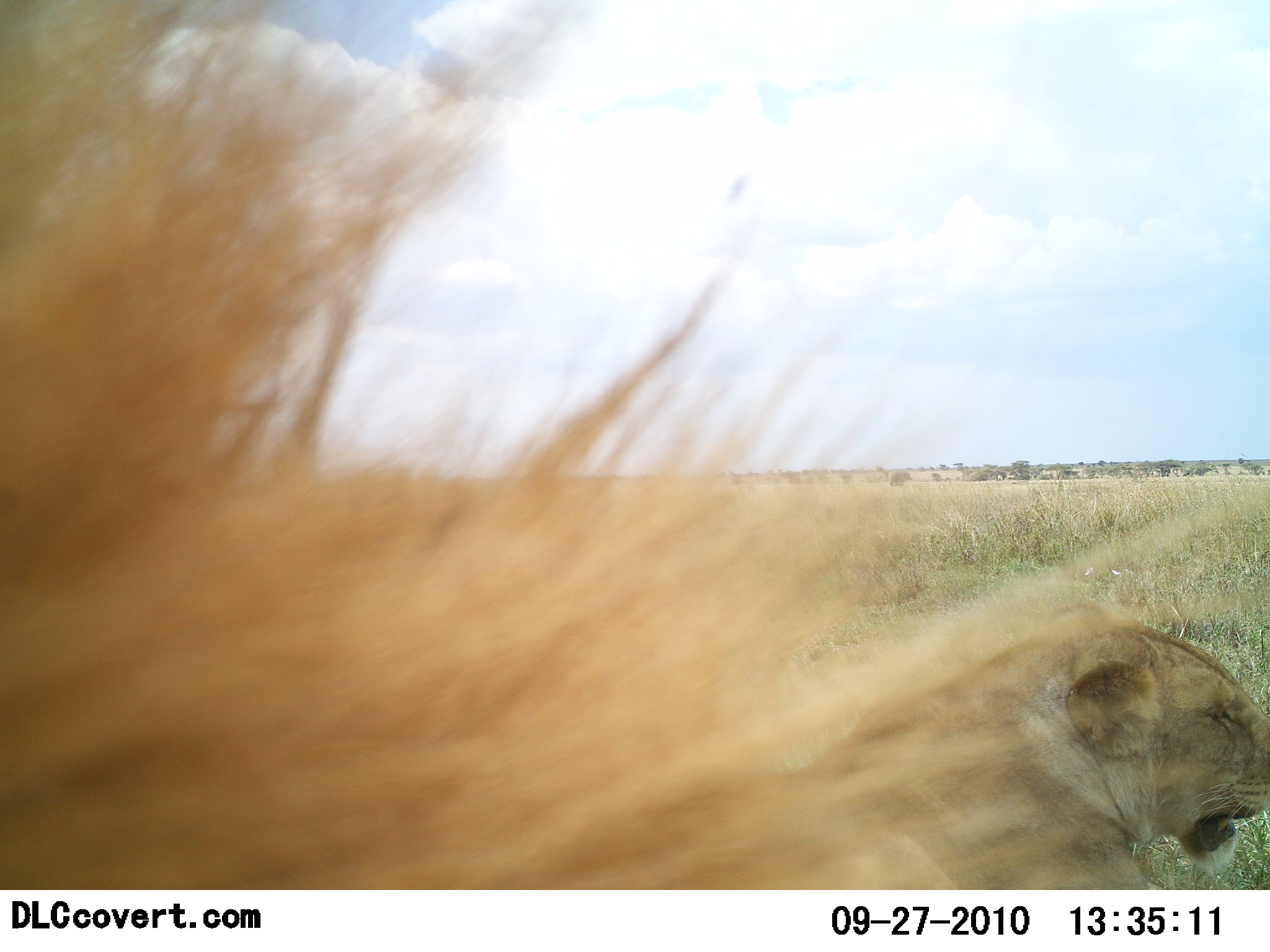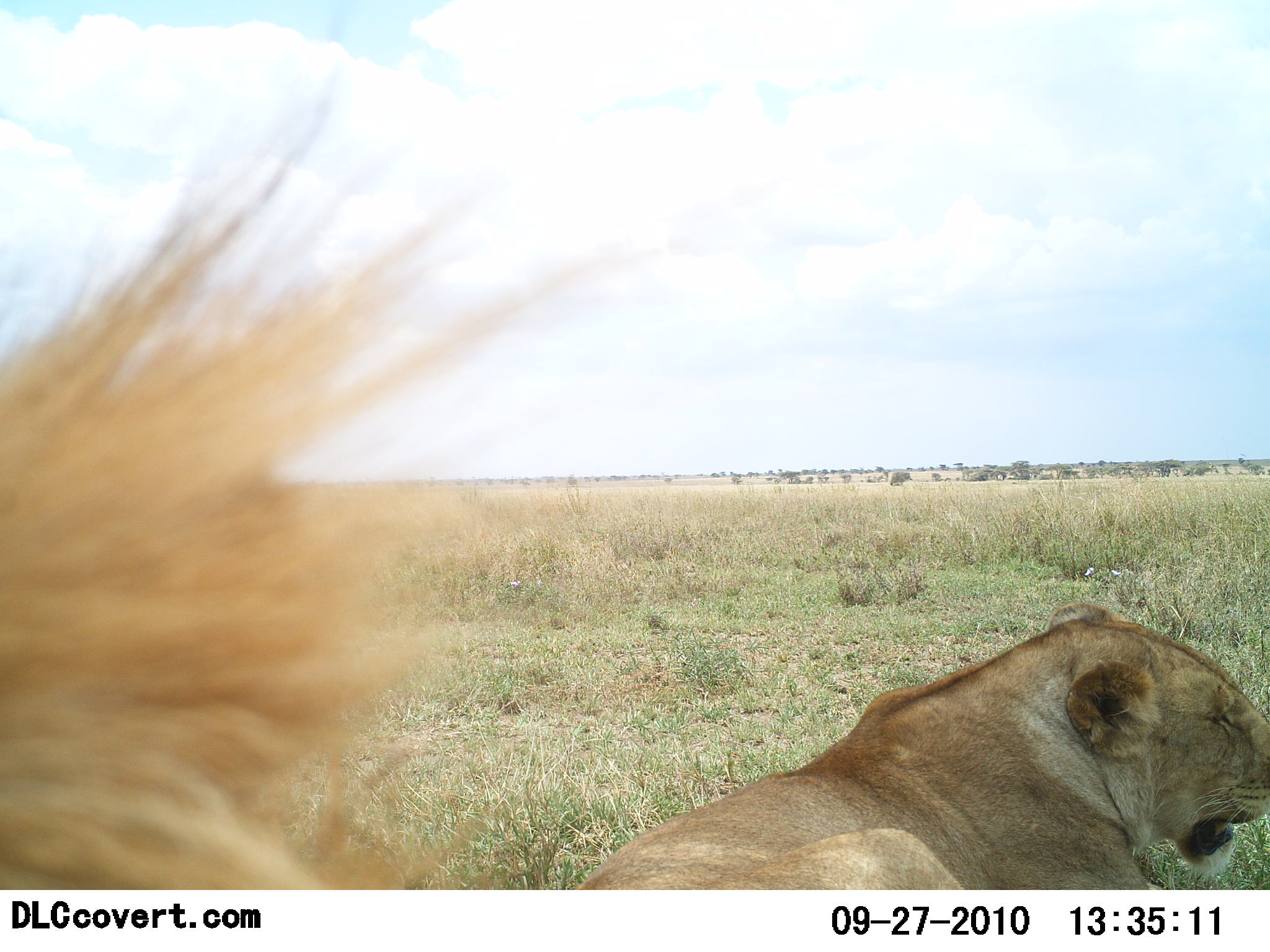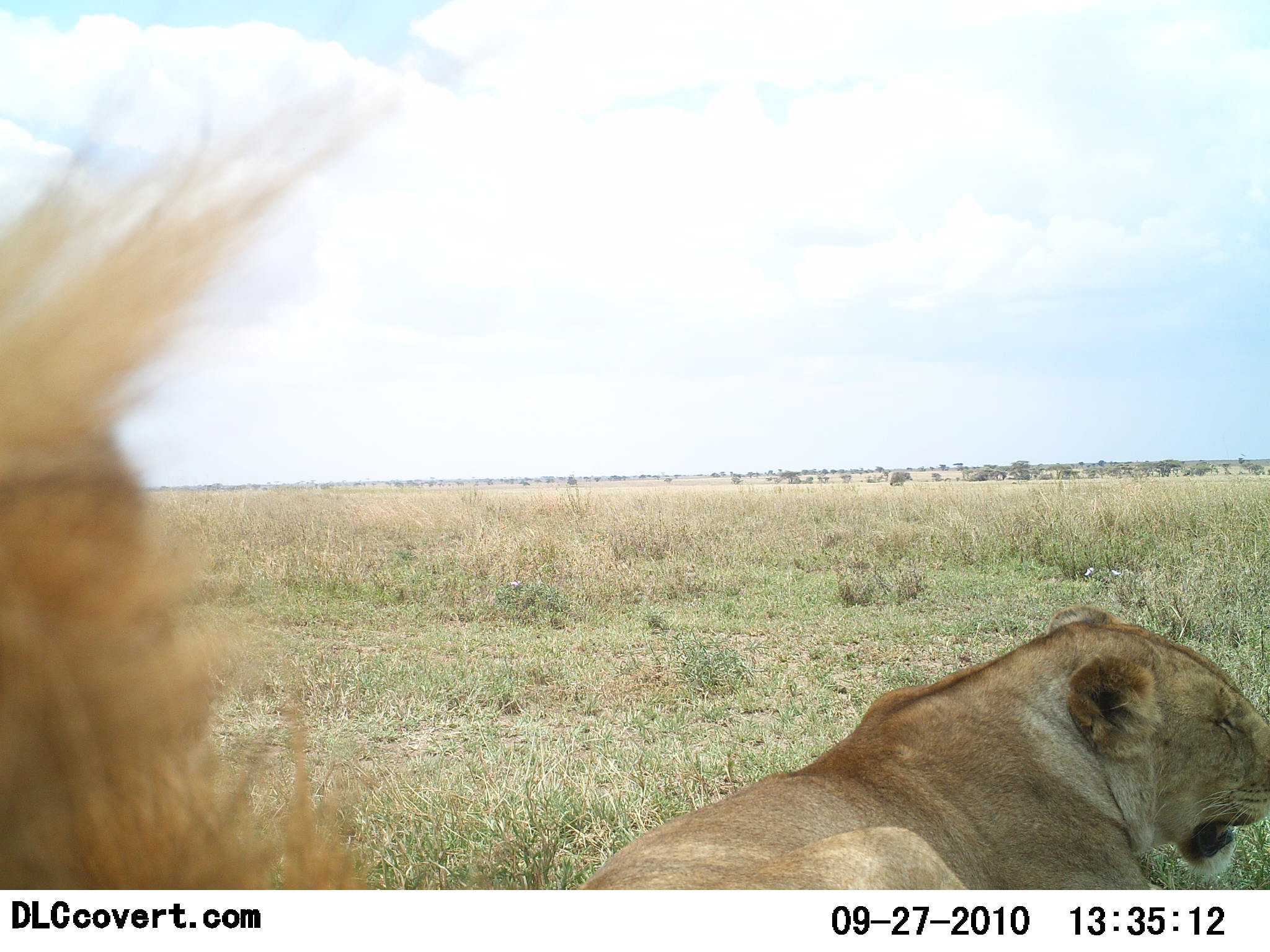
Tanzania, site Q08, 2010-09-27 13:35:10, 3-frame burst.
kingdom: Animalia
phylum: Chordata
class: Mammalia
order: Carnivora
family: Felidae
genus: Panthera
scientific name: Panthera leo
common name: lion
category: lionfemale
Lionfemale (lion) (Panthera leo), count 1. Behavior (volunteer vote fractions): standing 0%, resting 87%, moving 4%, interacting 9%. Young present (vote fraction): 0%. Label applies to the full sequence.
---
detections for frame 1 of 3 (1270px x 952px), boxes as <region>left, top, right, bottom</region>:
animal: <region>0, 0, 1268, 890</region>; <region>854, 598, 1270, 888</region>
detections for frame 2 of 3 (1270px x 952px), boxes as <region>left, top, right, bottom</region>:
animal: <region>0, 36, 667, 891</region>; <region>568, 600, 1270, 891</region>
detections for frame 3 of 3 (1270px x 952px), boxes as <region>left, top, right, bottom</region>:
animal: <region>0, 69, 376, 890</region>; <region>574, 606, 1269, 891</region>